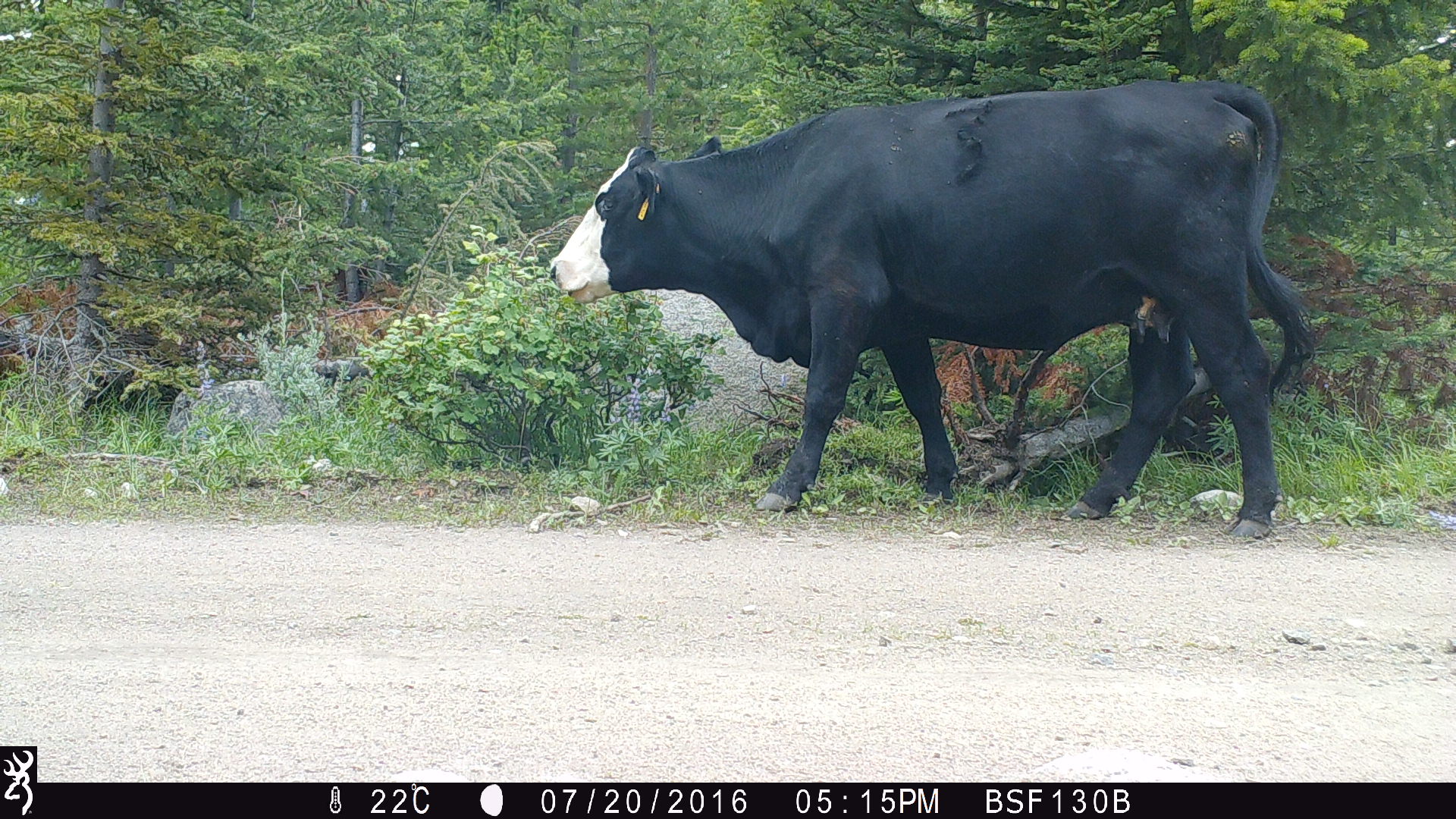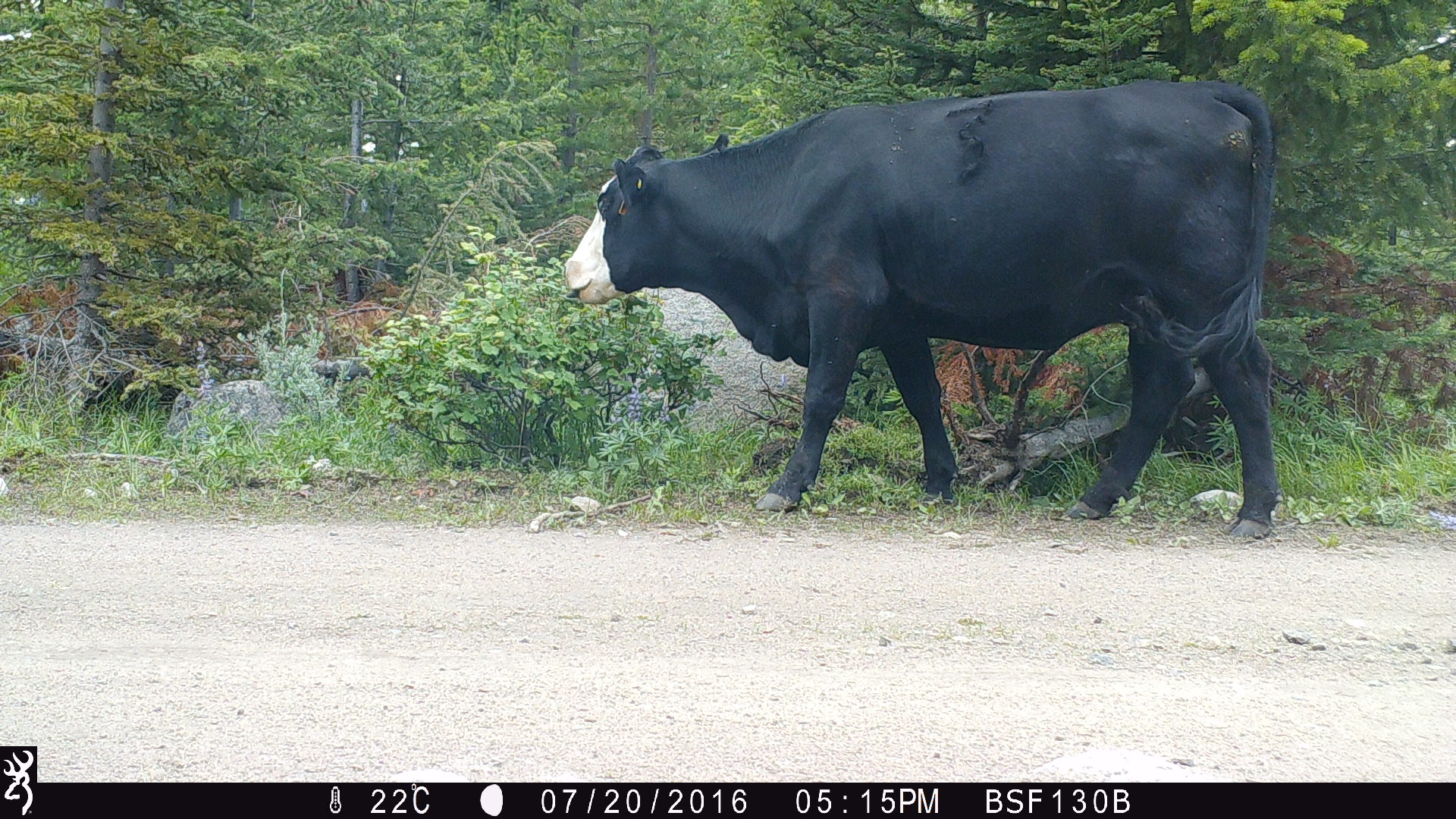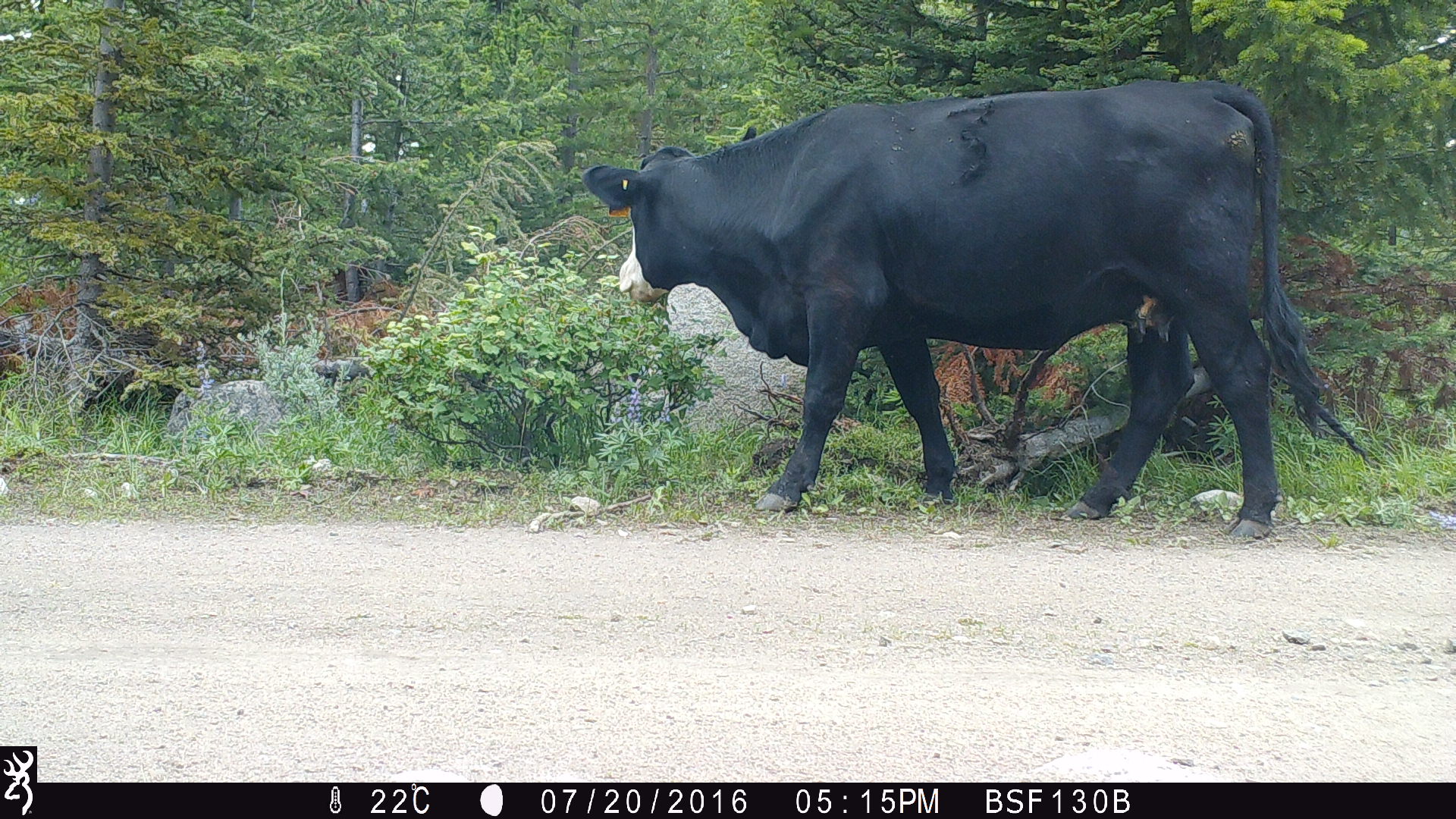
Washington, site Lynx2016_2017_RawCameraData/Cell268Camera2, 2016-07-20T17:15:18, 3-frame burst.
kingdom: Animalia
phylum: Chordata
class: Mammalia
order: Artiodactyla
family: Bovidae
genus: Bos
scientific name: Bos taurus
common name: domestic cattle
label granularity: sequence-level